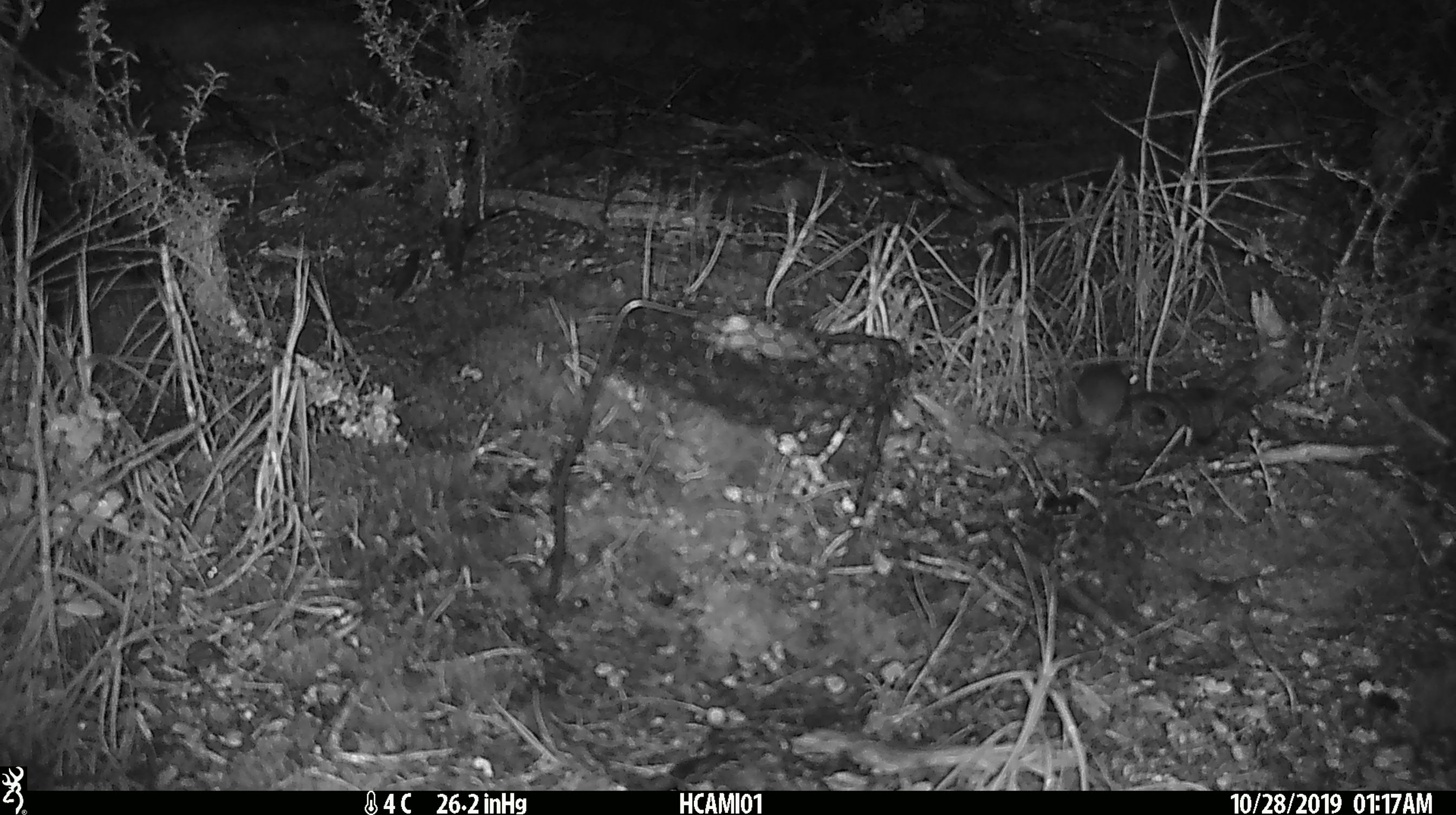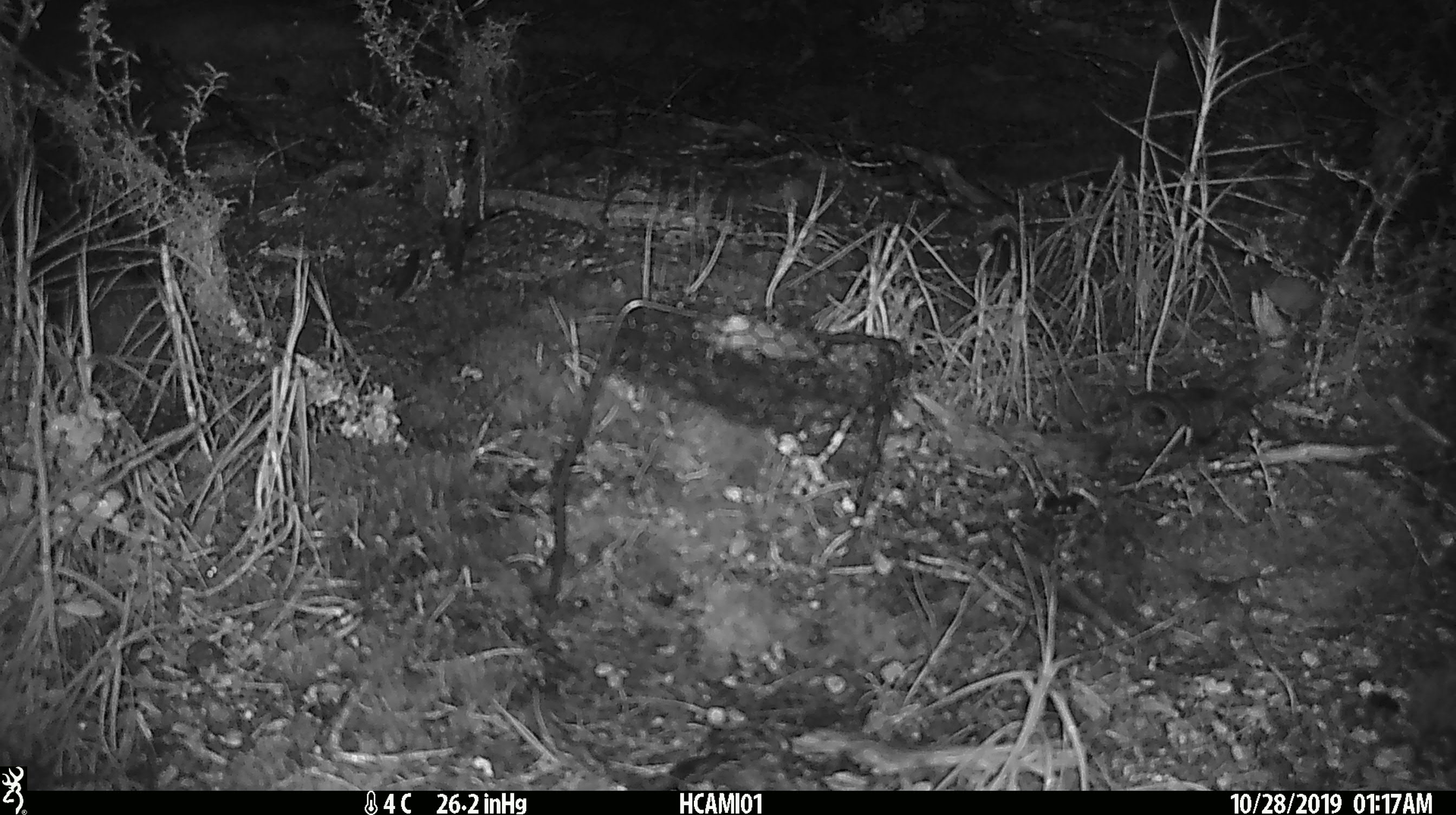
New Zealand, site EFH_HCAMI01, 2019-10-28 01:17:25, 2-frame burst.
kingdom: Animalia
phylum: Chordata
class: Mammalia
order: Rodentia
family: Muridae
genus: Mus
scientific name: Mus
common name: mouse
Mouse (Mus).